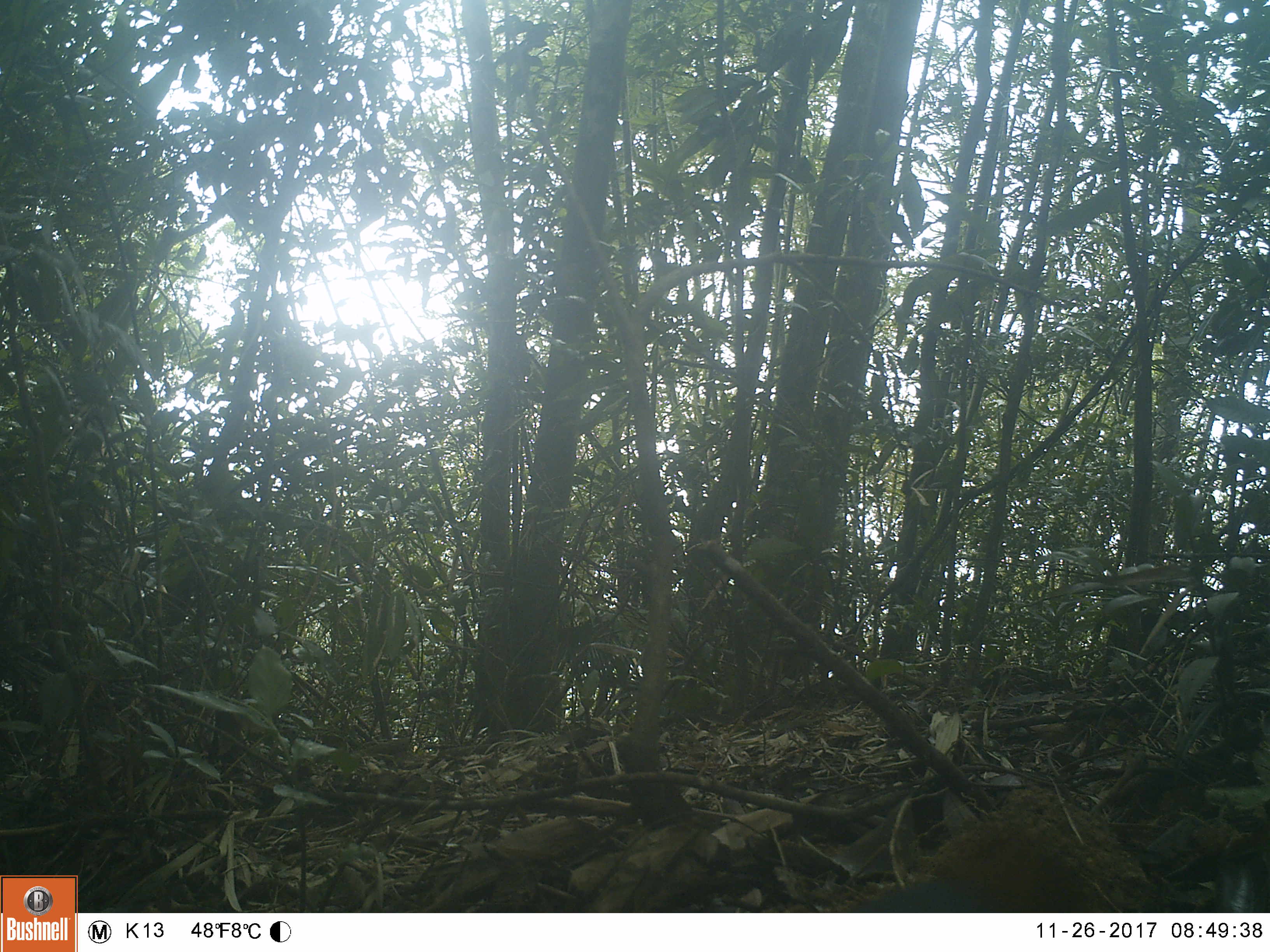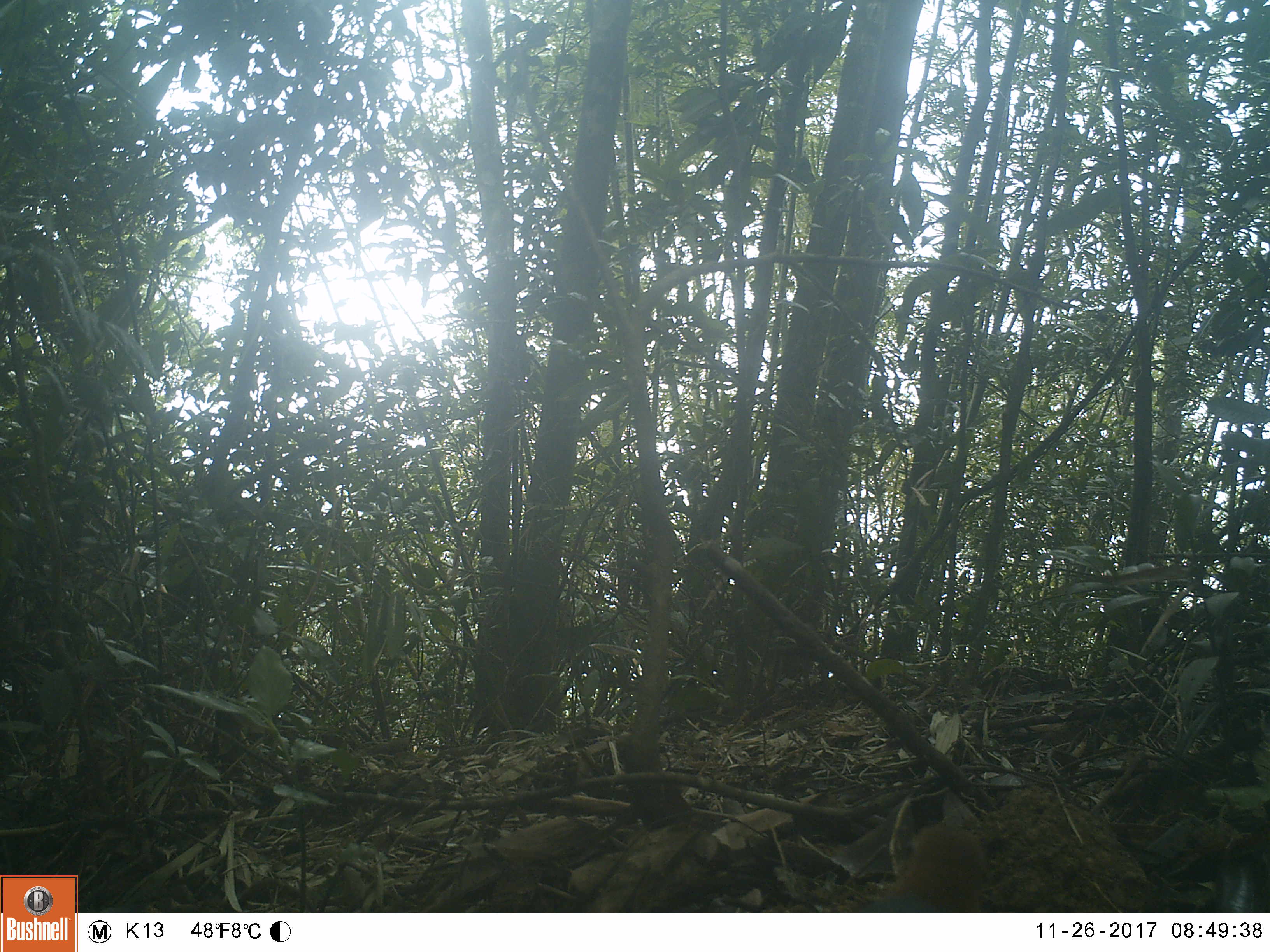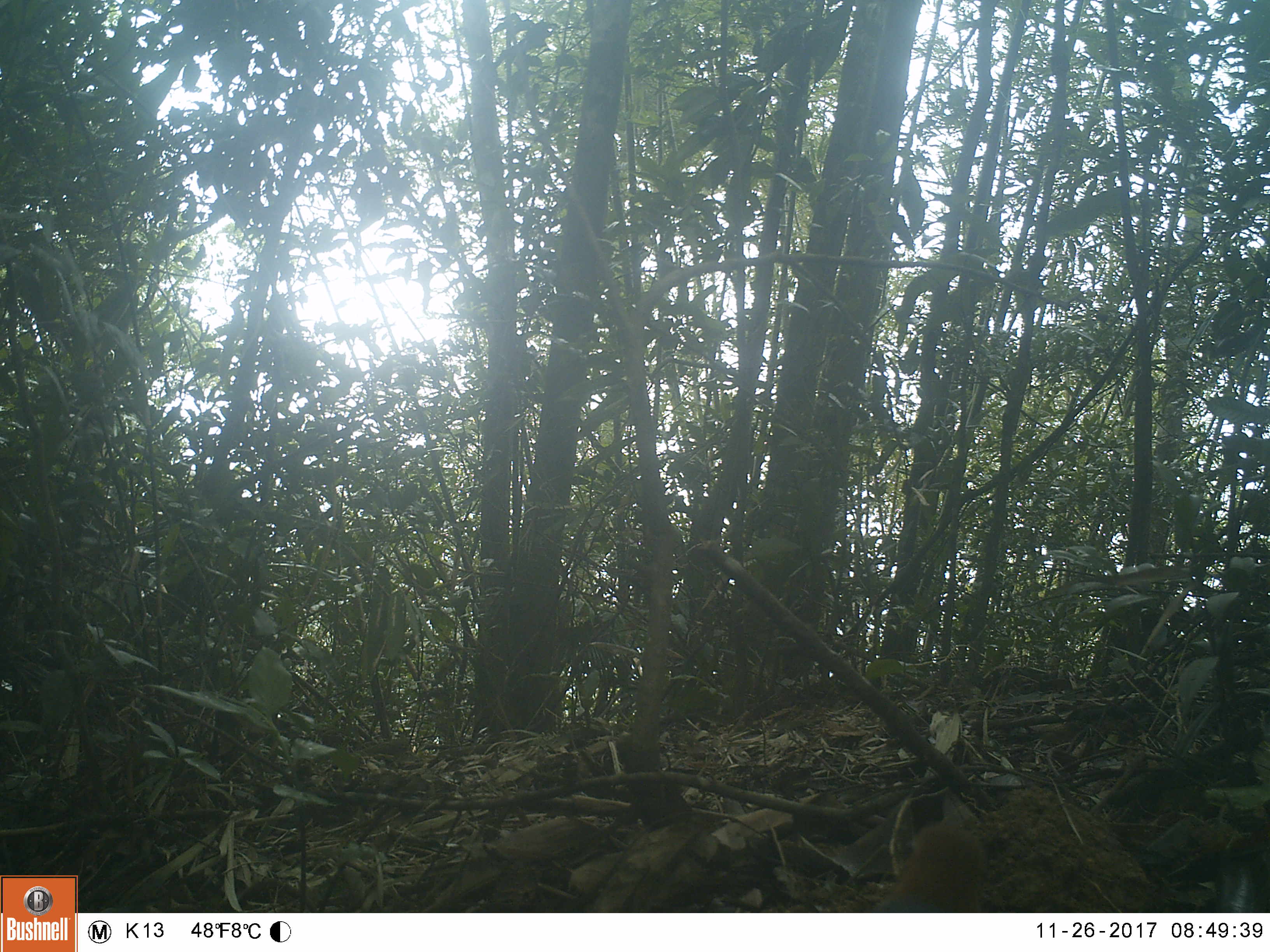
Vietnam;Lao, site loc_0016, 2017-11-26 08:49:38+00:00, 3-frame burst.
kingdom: Animalia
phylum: Chordata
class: Aves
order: Passeriformes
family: Turdidae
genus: Geokichla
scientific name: Geokichla citrina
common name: orange-headed thrush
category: orange headed thrush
Orange headed thrush (orange-headed thrush) (Geokichla citrina). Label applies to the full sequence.